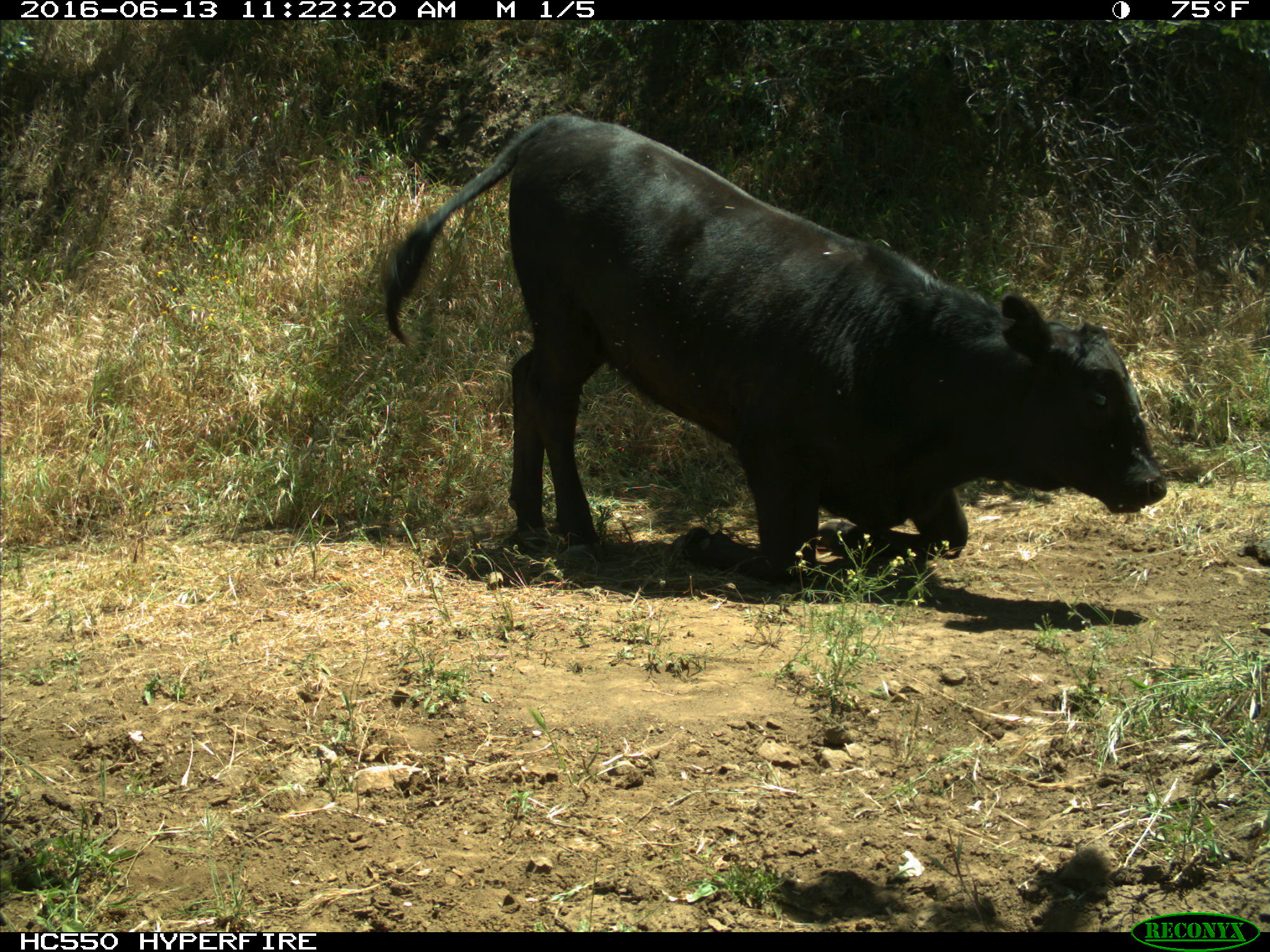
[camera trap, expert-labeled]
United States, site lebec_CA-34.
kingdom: Animalia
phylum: Chordata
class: Mammalia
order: Artiodactyla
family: Bovidae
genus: Bos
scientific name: Bos taurus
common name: domestic cow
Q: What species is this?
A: Bos taurus (domestic cow).